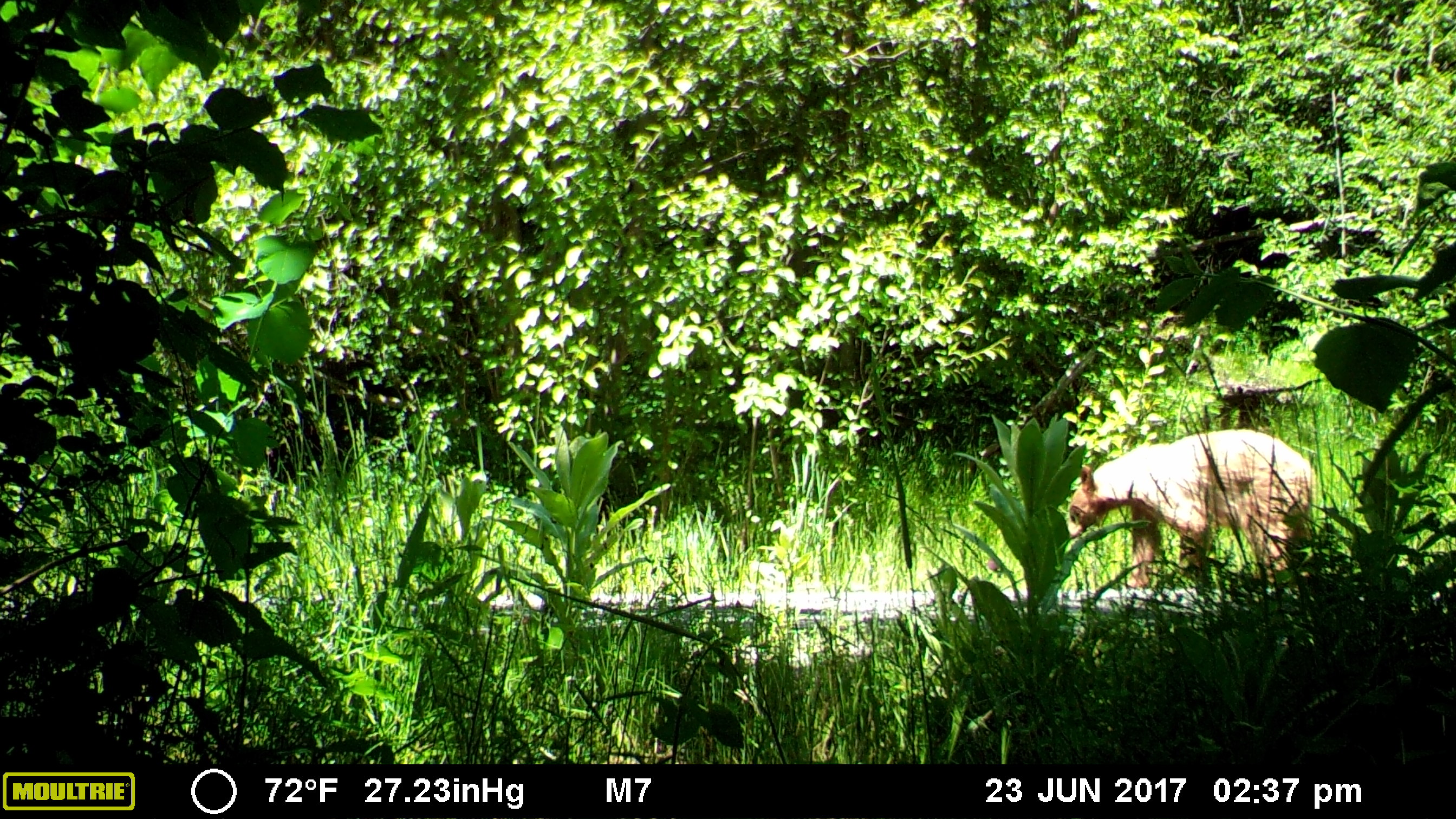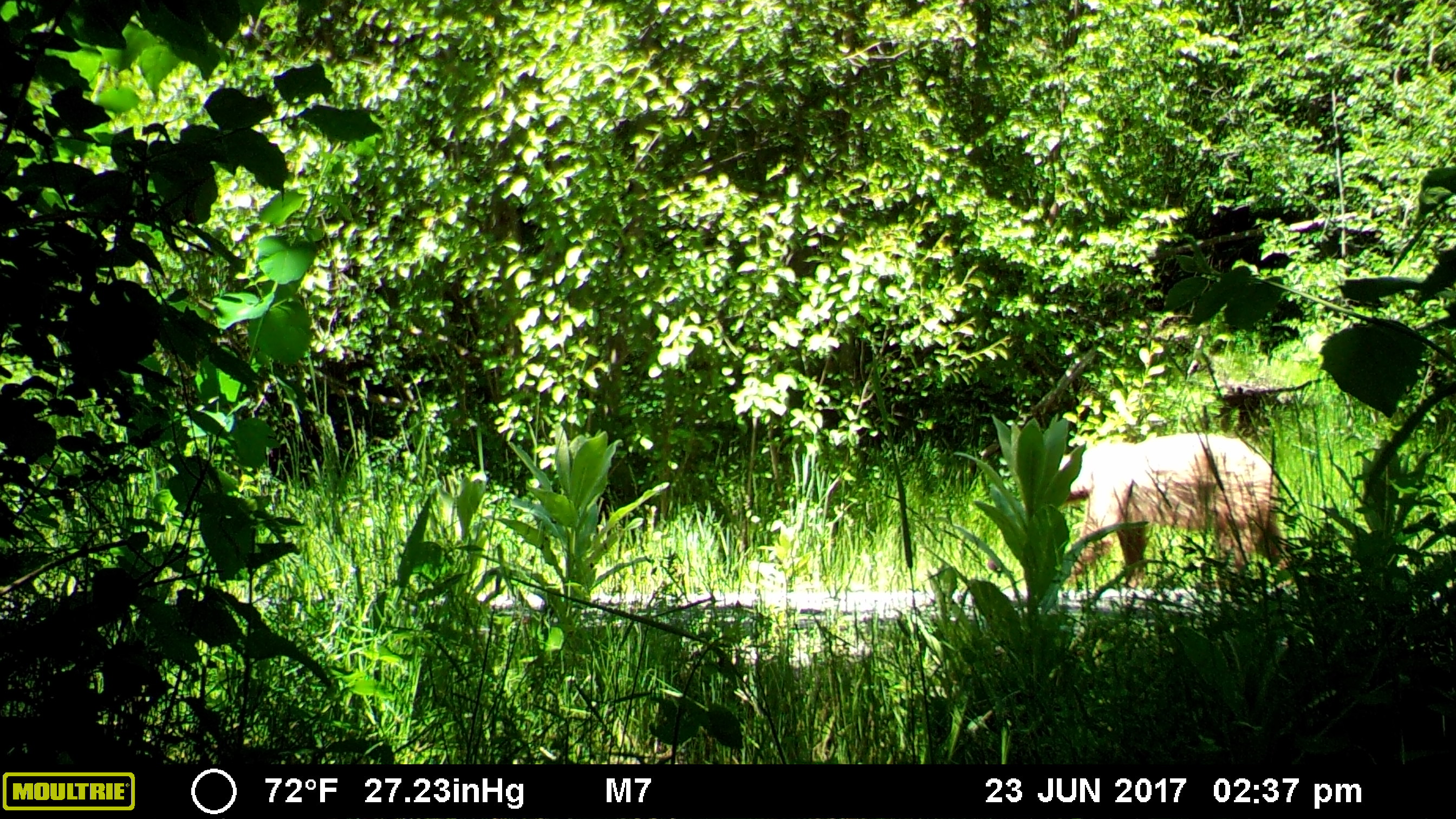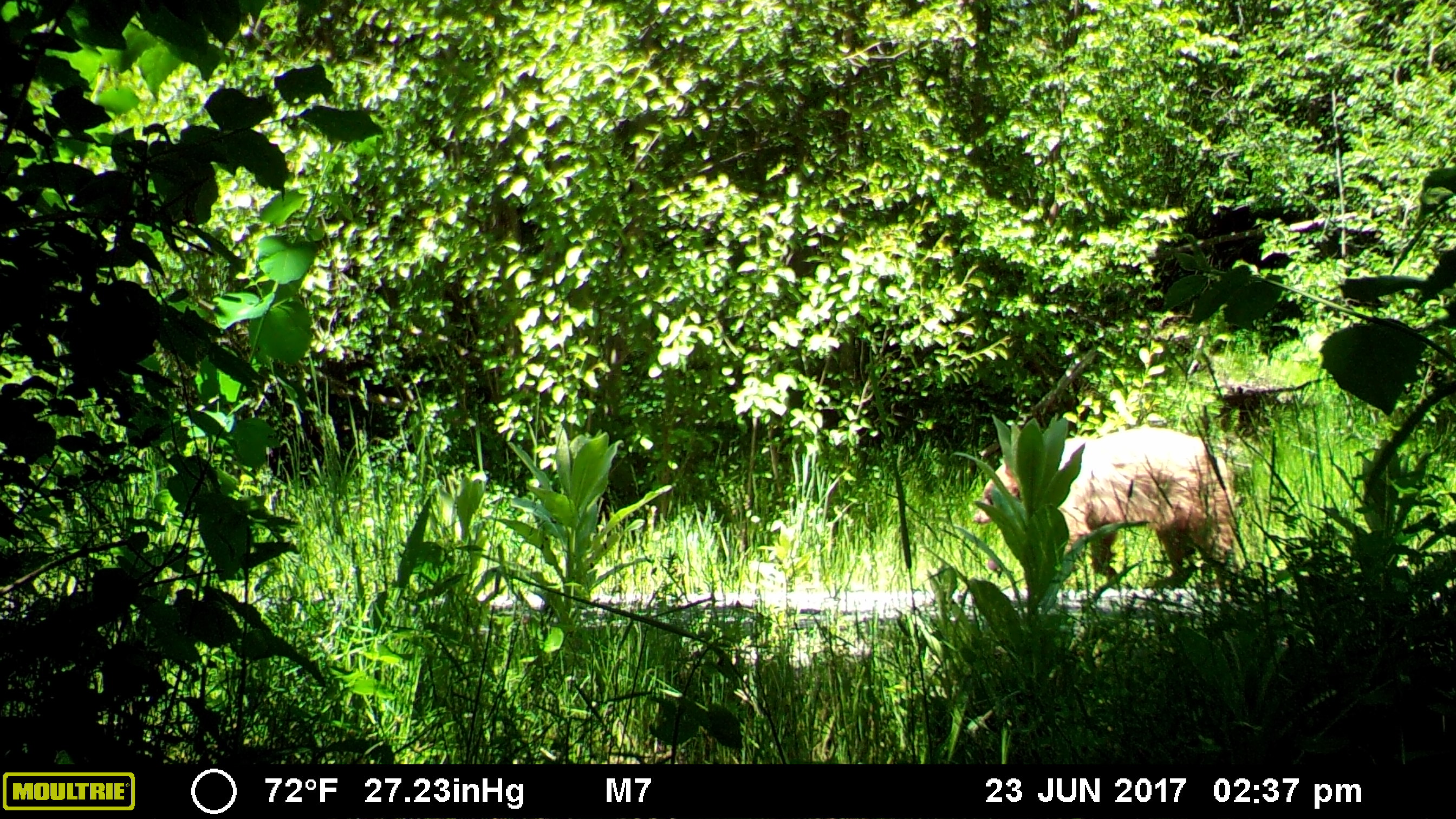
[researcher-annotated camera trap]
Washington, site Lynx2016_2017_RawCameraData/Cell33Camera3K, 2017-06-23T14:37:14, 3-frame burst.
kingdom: Animalia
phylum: Chordata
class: Mammalia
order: Carnivora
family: Ursidae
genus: Ursus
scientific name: Ursus americanus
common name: american black bear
Ursus americanus (american black bear). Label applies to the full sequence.